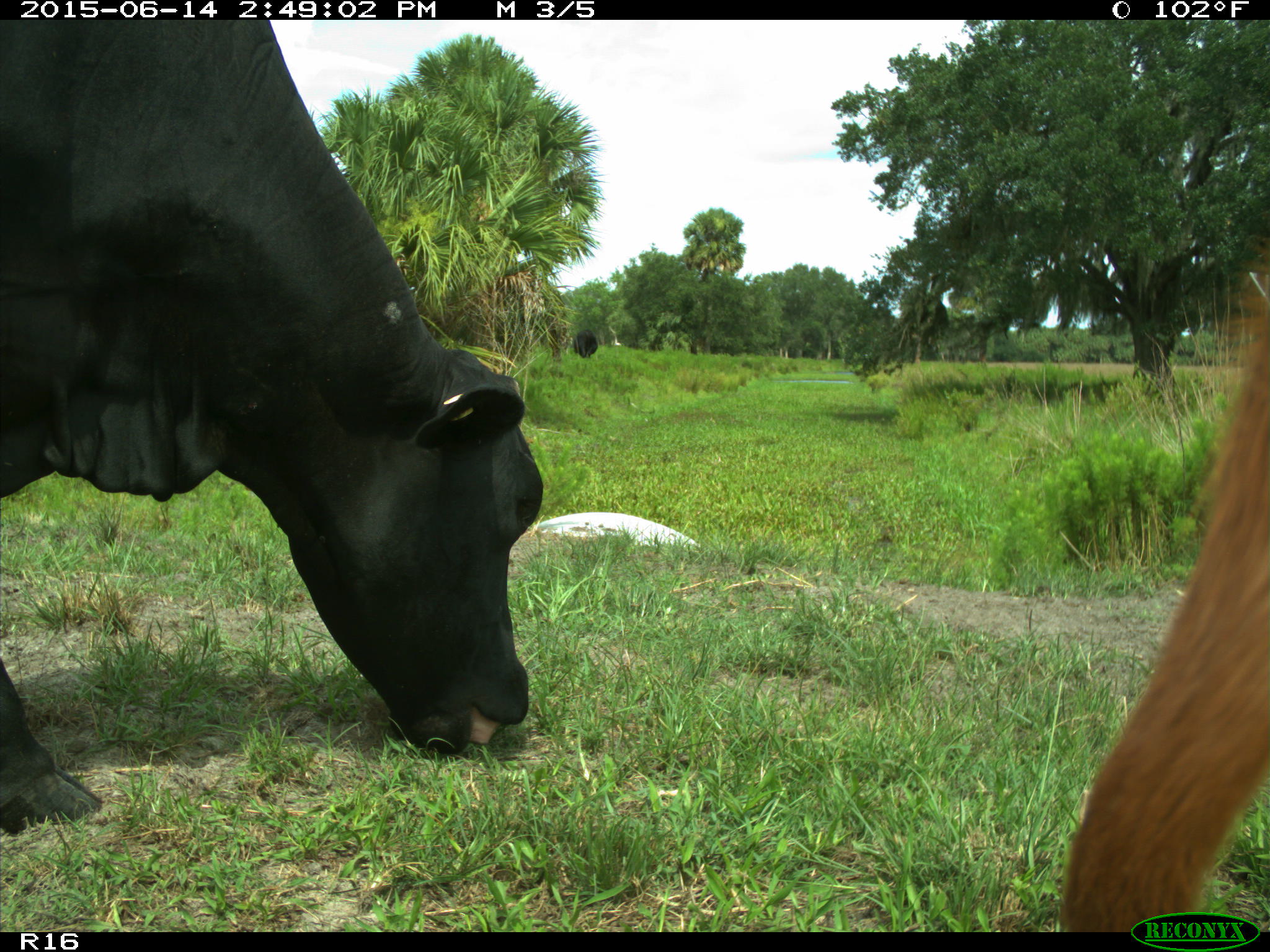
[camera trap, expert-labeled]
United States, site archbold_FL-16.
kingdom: Animalia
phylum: Chordata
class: Mammalia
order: Artiodactyla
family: Bovidae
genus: Bos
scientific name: Bos taurus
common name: domestic cow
Bos taurus (domestic cow).